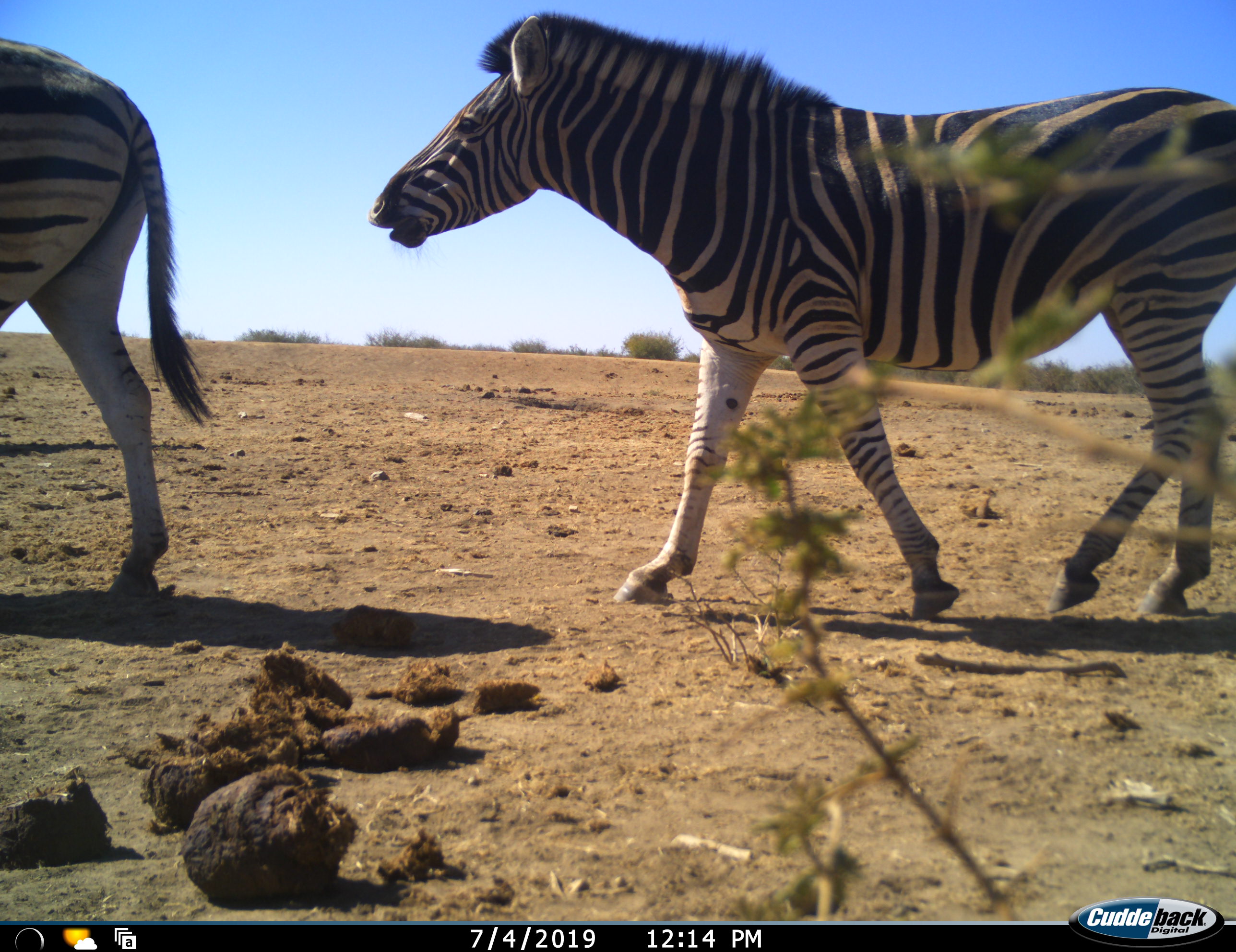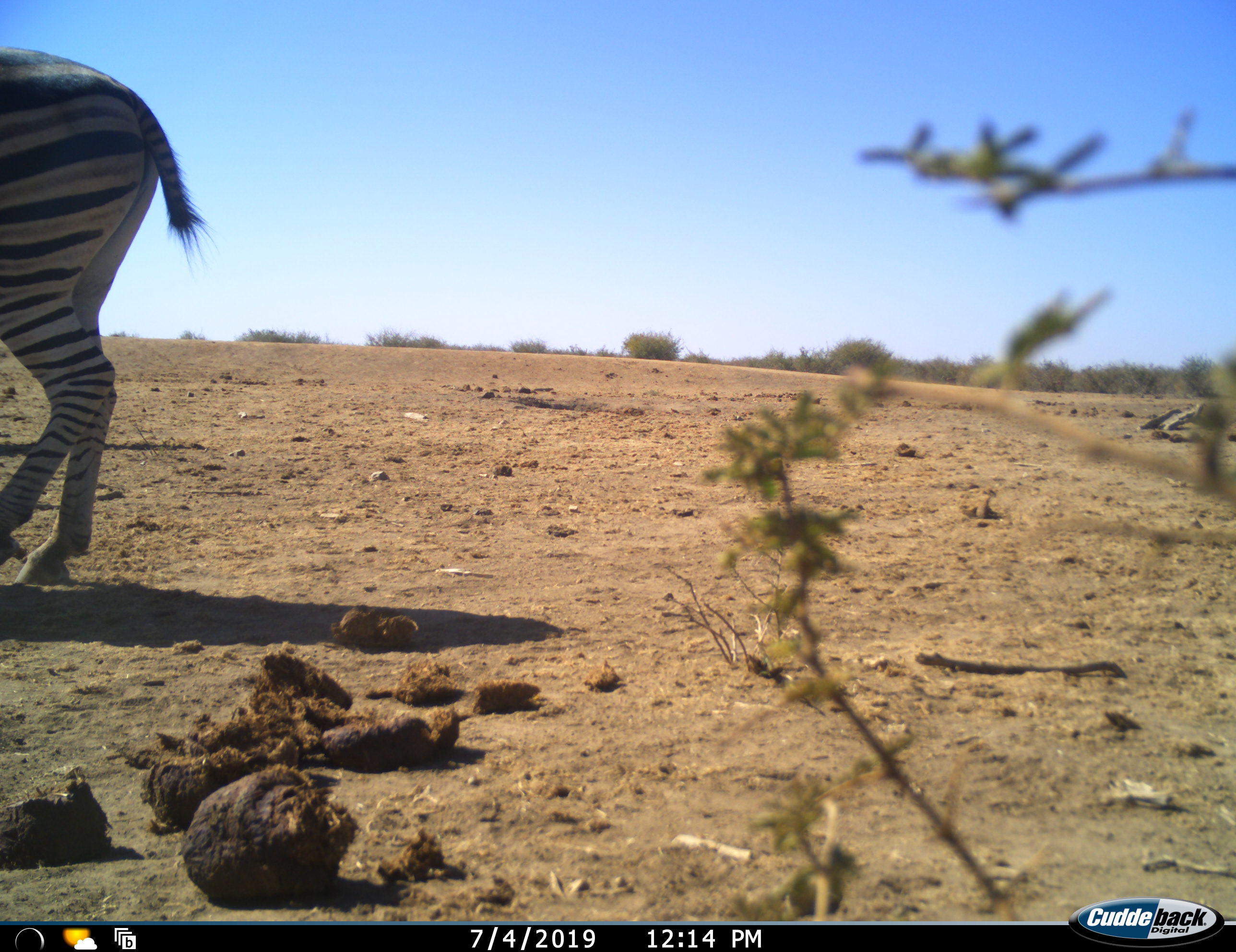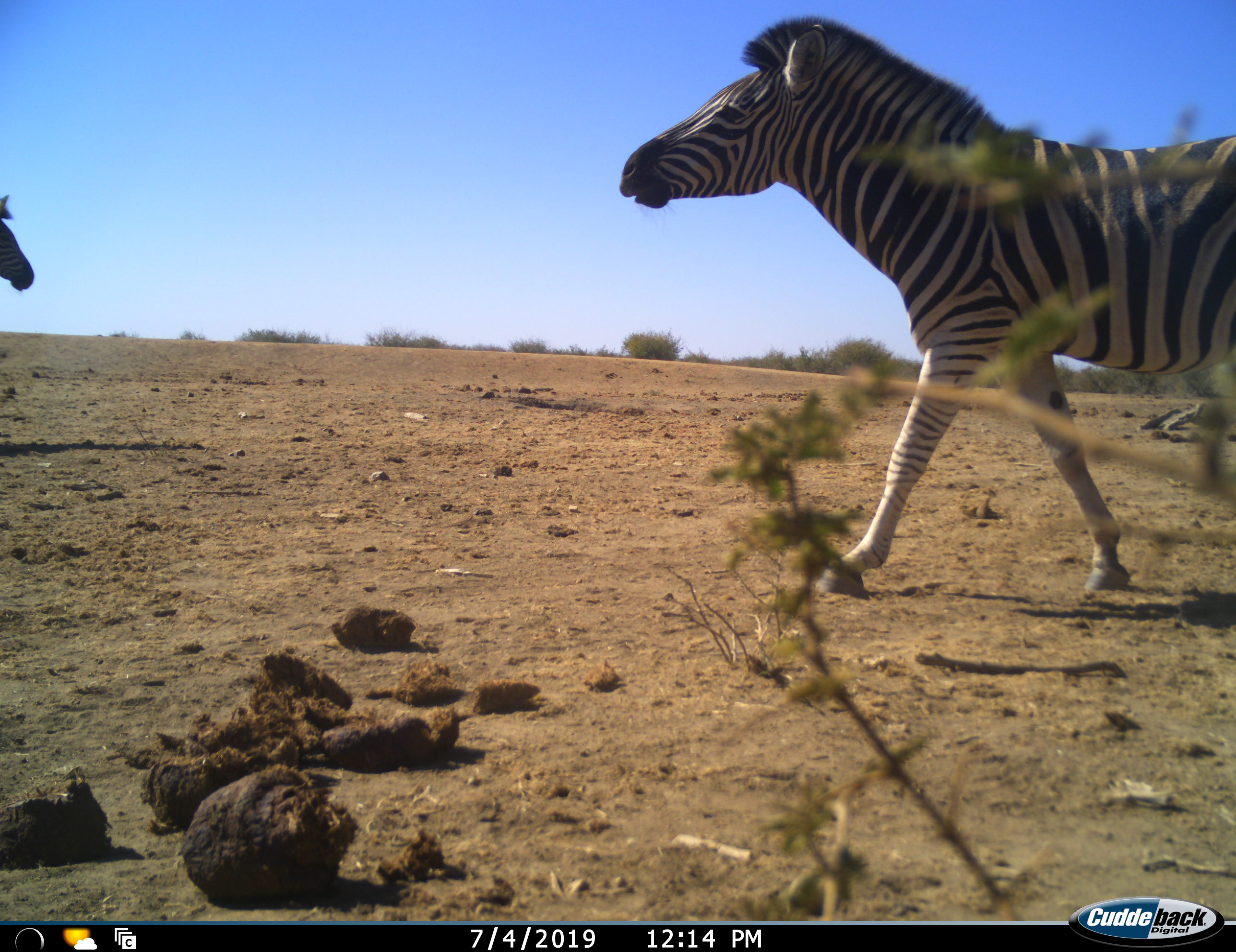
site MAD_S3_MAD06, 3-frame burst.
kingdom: Animalia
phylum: Chordata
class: Mammalia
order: Perissodactyla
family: Equidae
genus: Equus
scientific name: Equus quagga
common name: plains zebra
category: zebraplains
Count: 2.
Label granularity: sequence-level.